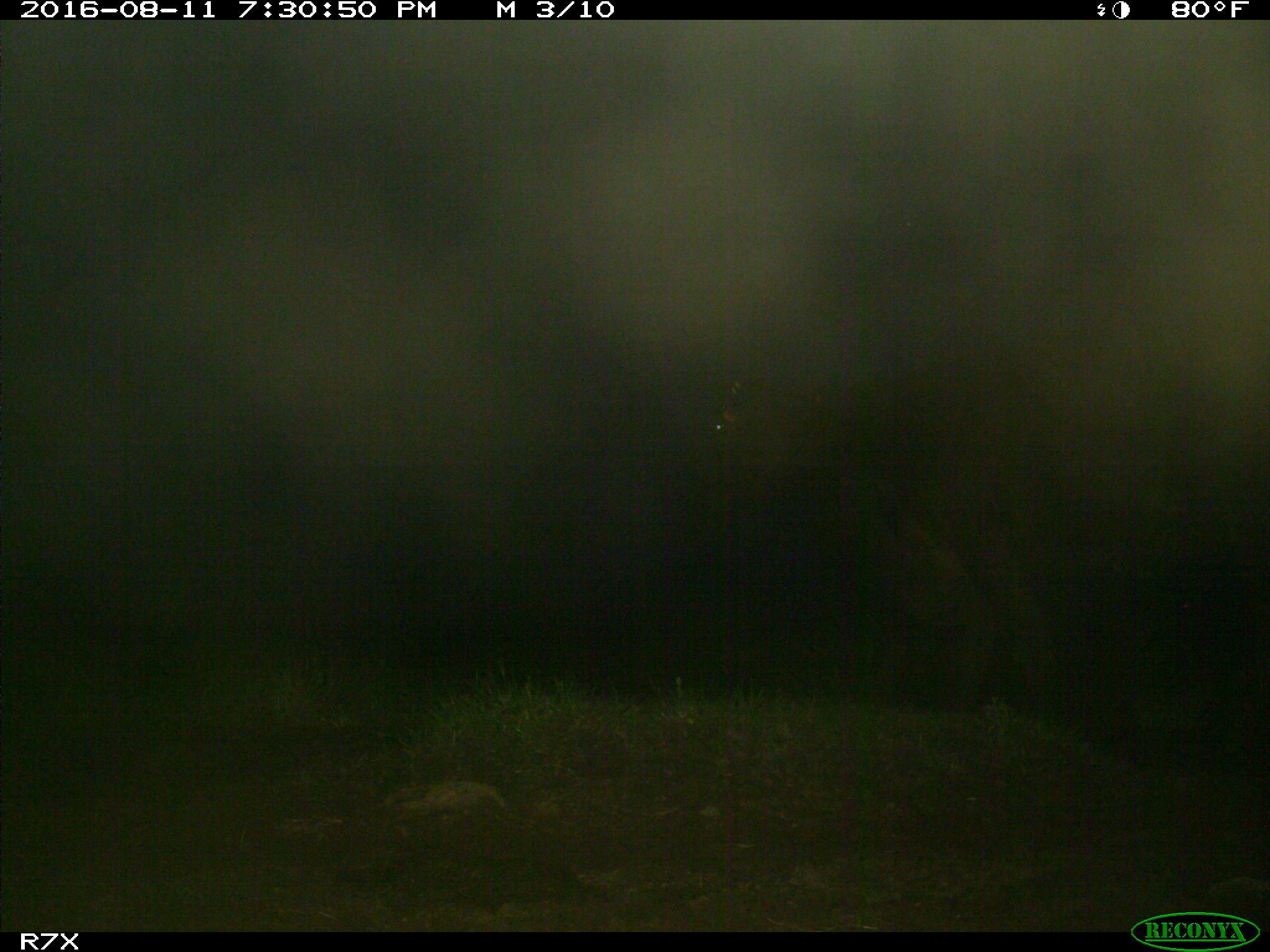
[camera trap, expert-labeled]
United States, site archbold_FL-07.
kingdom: Animalia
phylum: Chordata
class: Mammalia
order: Artiodactyla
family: Bovidae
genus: Bos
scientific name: Bos taurus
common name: domestic cow